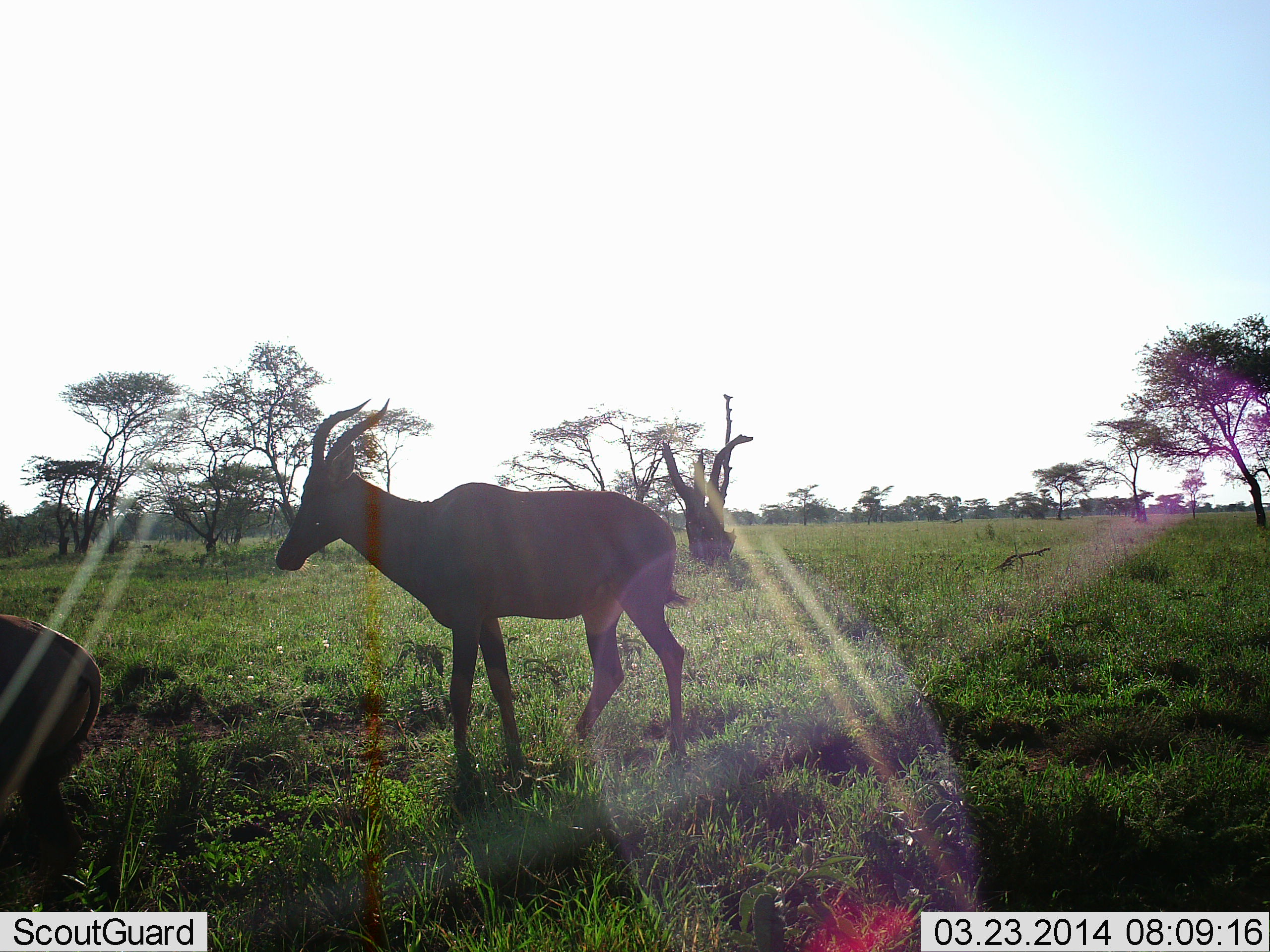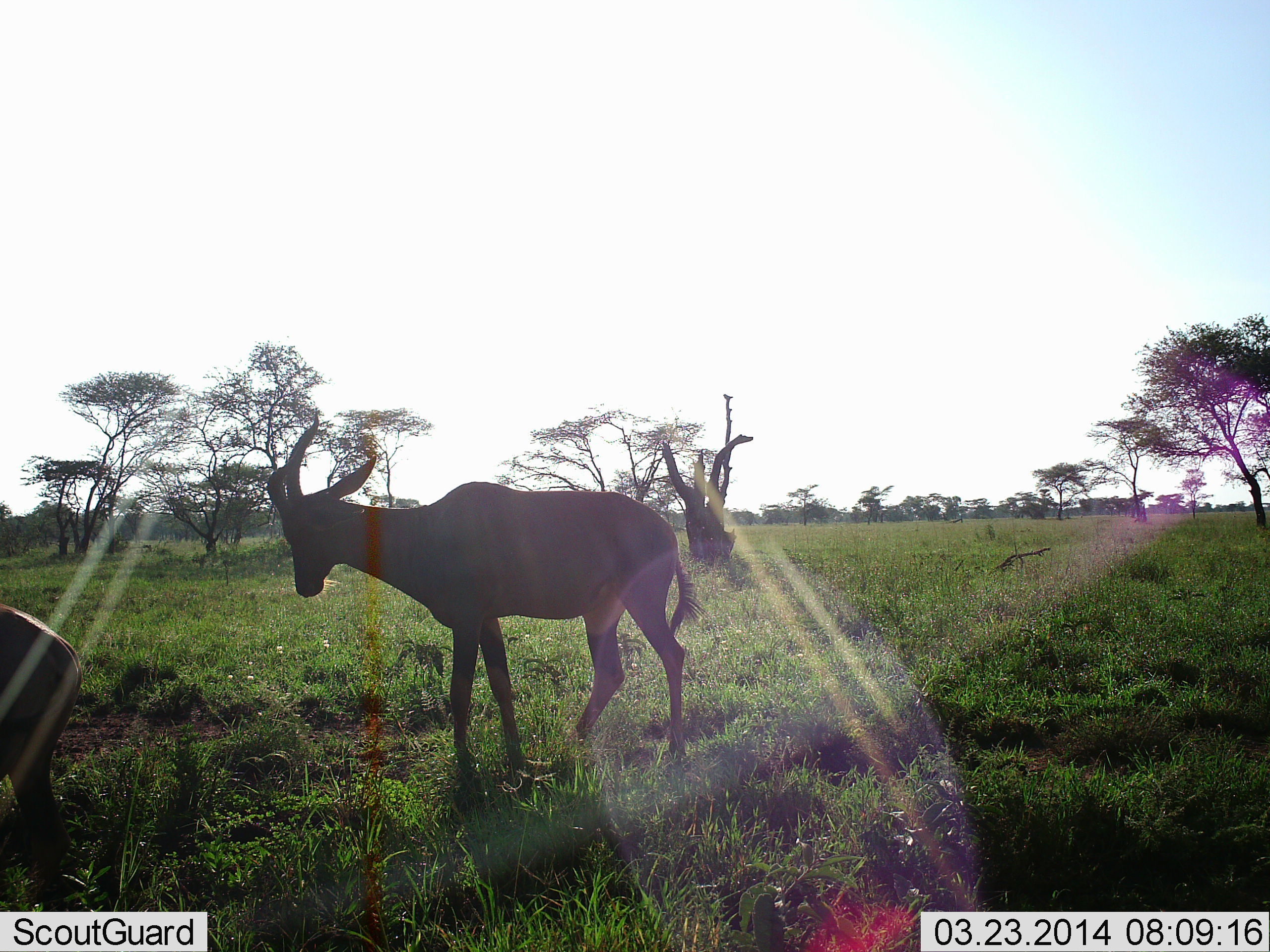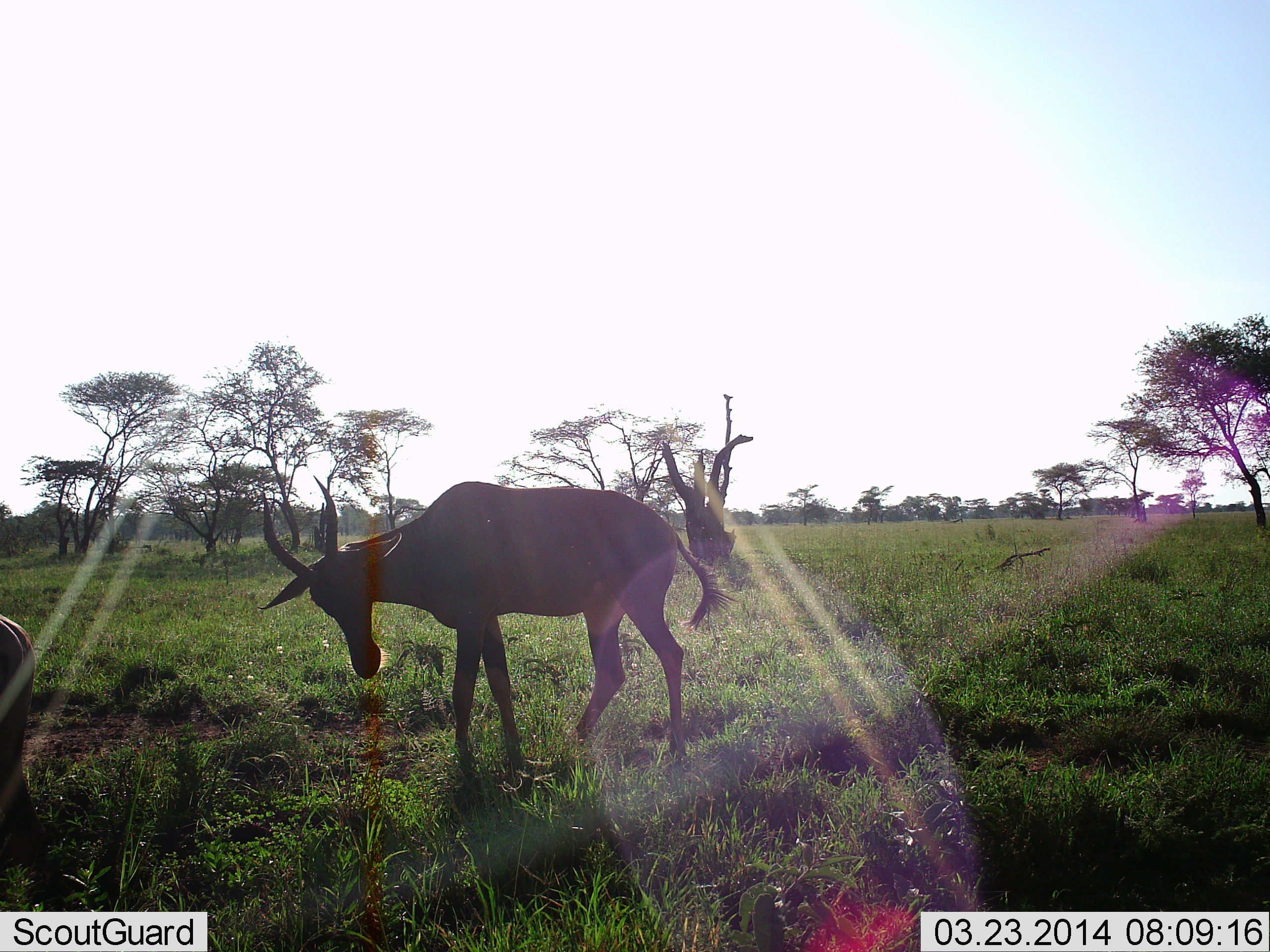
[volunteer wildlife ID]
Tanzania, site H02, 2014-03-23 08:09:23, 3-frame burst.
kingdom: Animalia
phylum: Chordata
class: Mammalia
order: Artiodactyla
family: Bovidae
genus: Alcelaphus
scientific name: Alcelaphus buselaphus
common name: hartebeest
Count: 2.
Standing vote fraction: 67%.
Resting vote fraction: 0%.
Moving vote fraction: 0%.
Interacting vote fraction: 0%.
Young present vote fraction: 0%.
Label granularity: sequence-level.